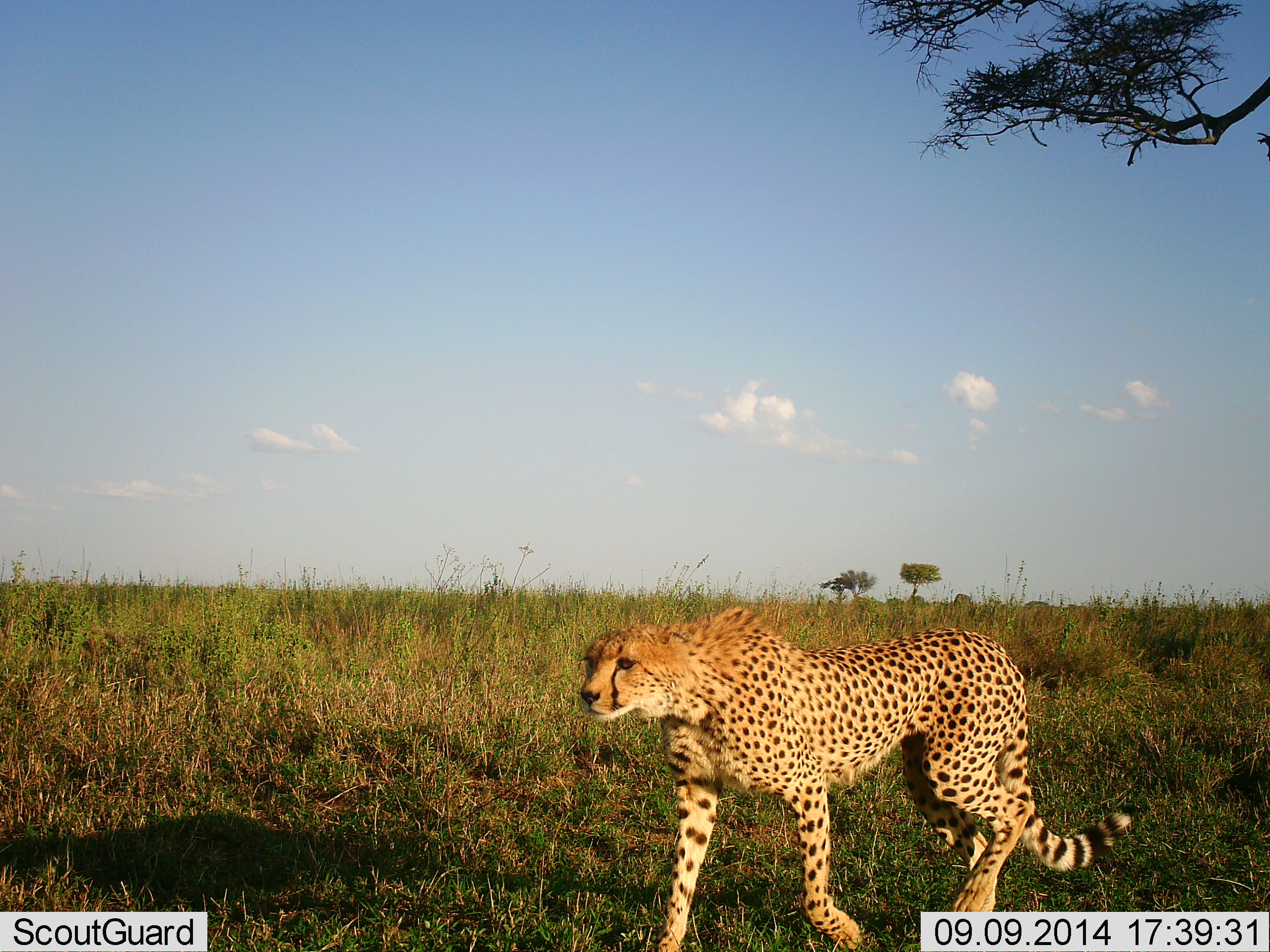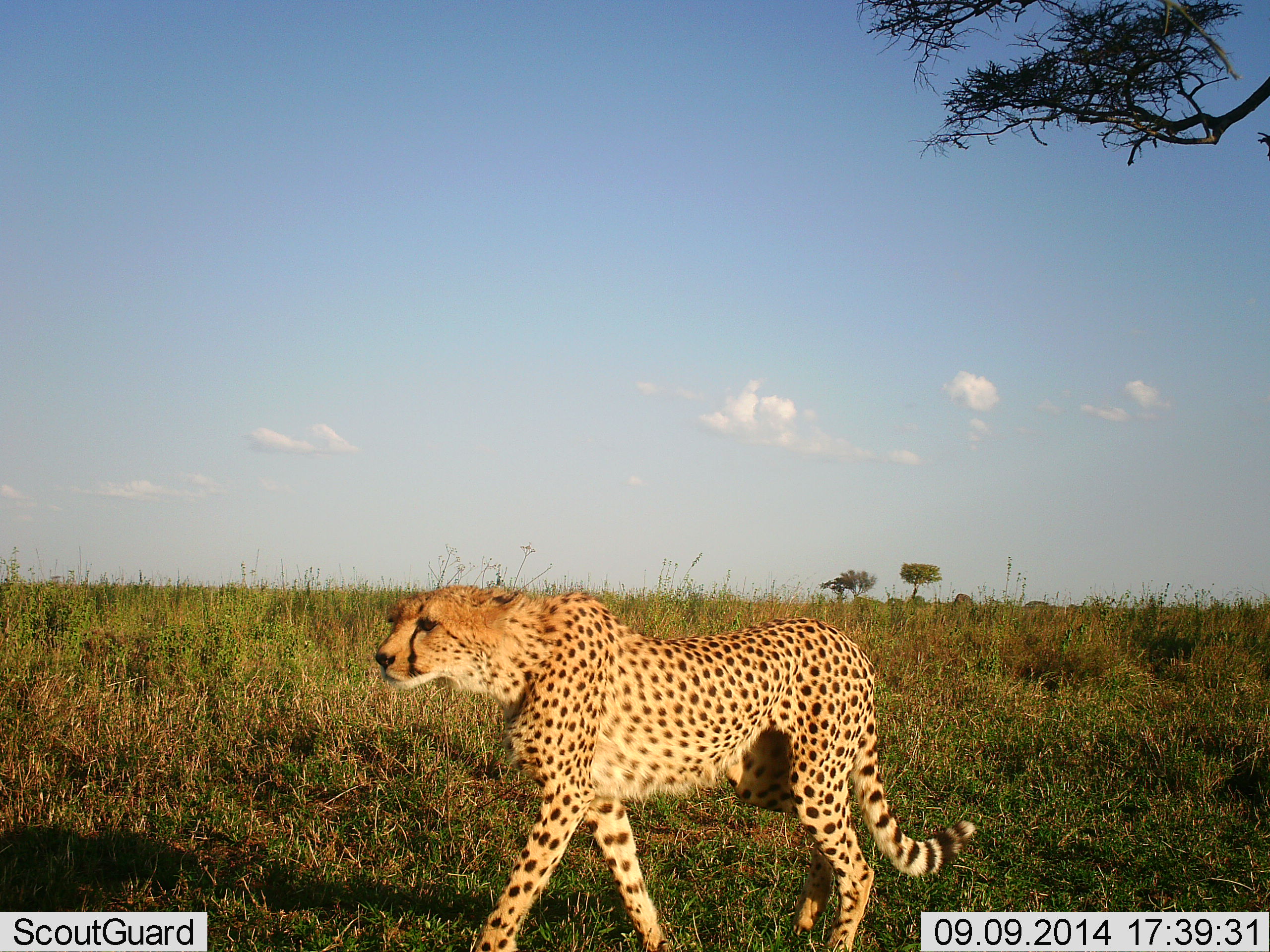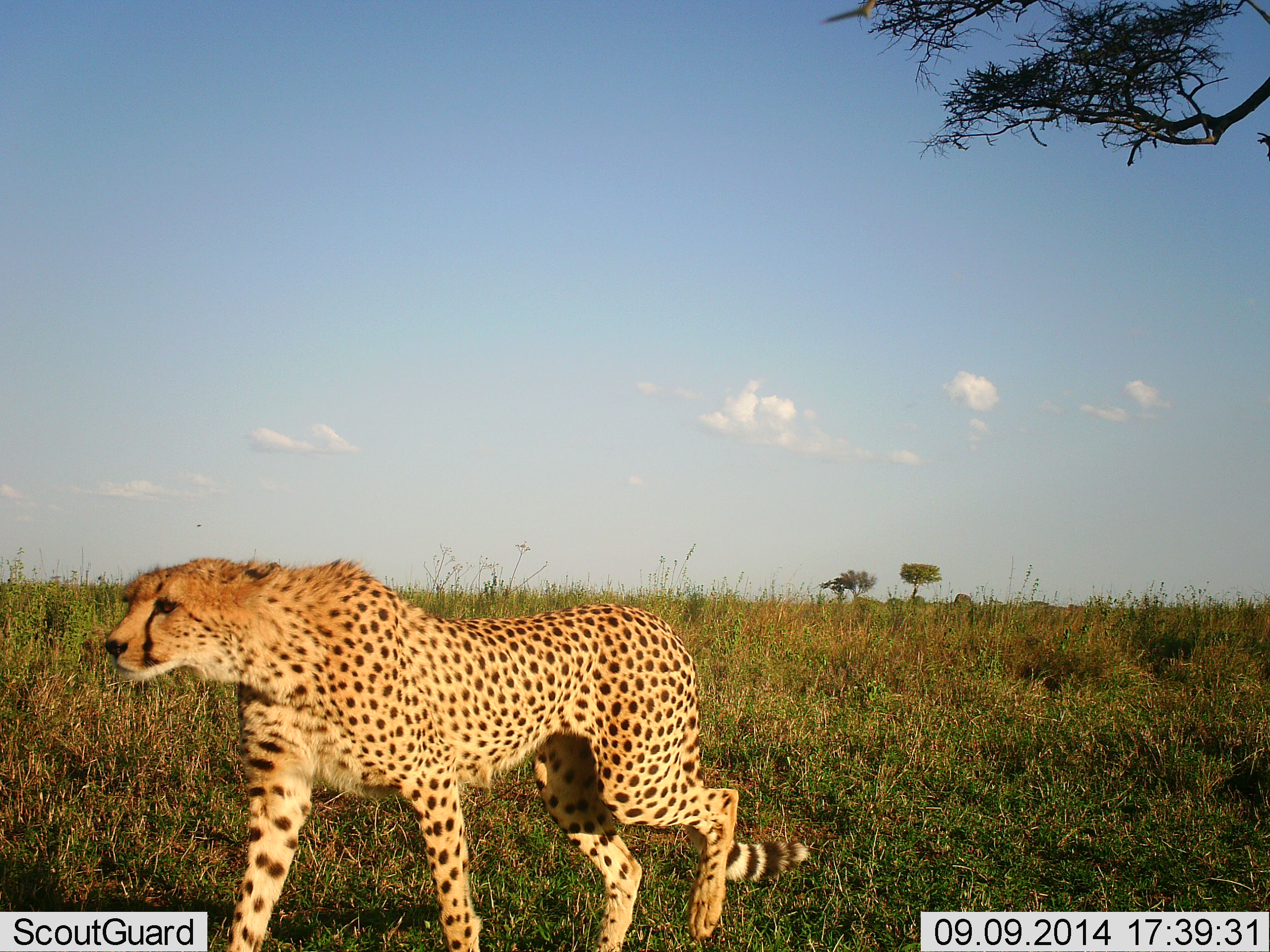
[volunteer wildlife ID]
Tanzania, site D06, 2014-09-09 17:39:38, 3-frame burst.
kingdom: Animalia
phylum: Chordata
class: Mammalia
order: Carnivora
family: Felidae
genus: Acinonyx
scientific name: Acinonyx jubatus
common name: cheetah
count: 1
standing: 0%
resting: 0%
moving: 100%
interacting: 0%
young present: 0%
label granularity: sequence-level